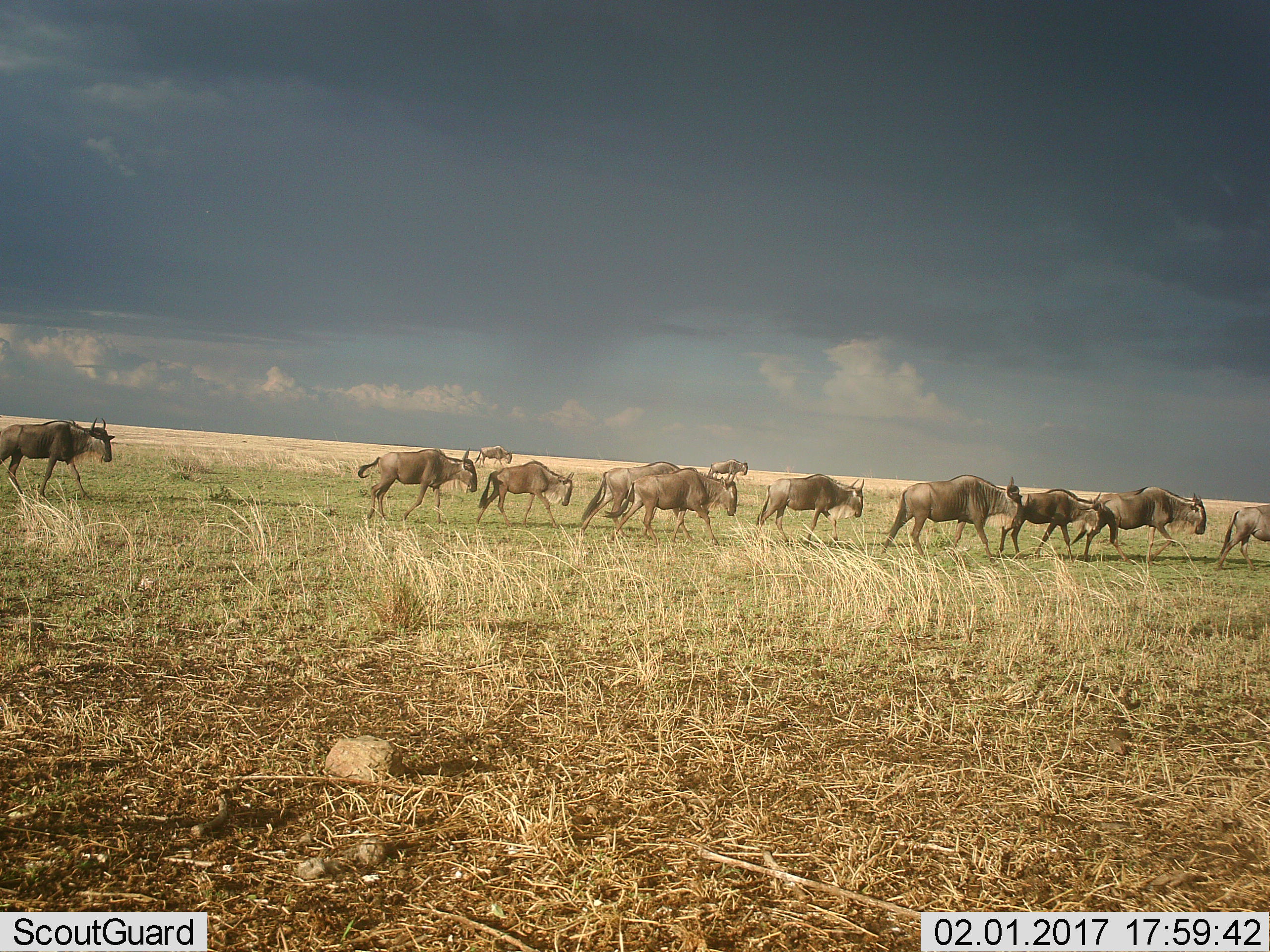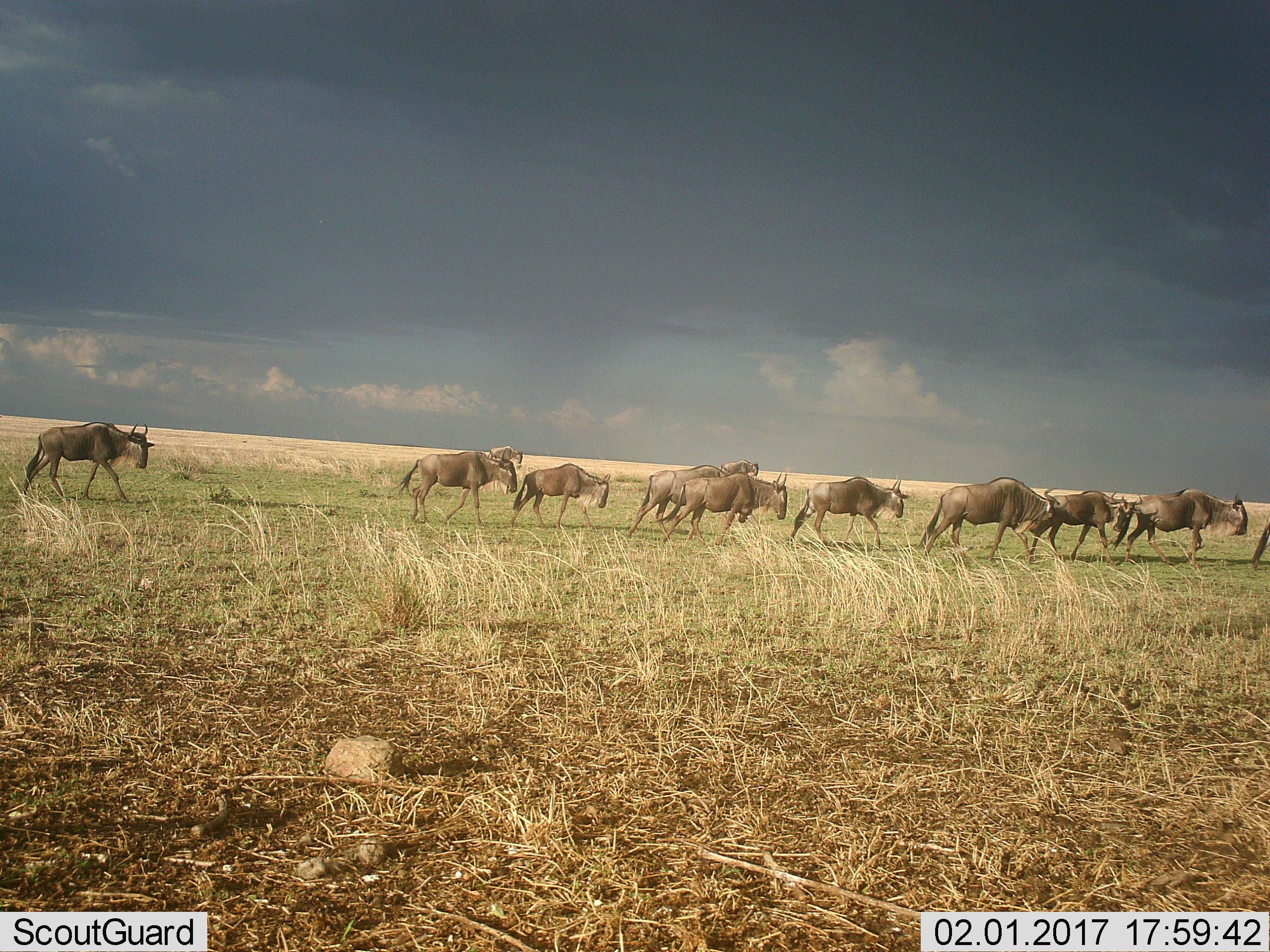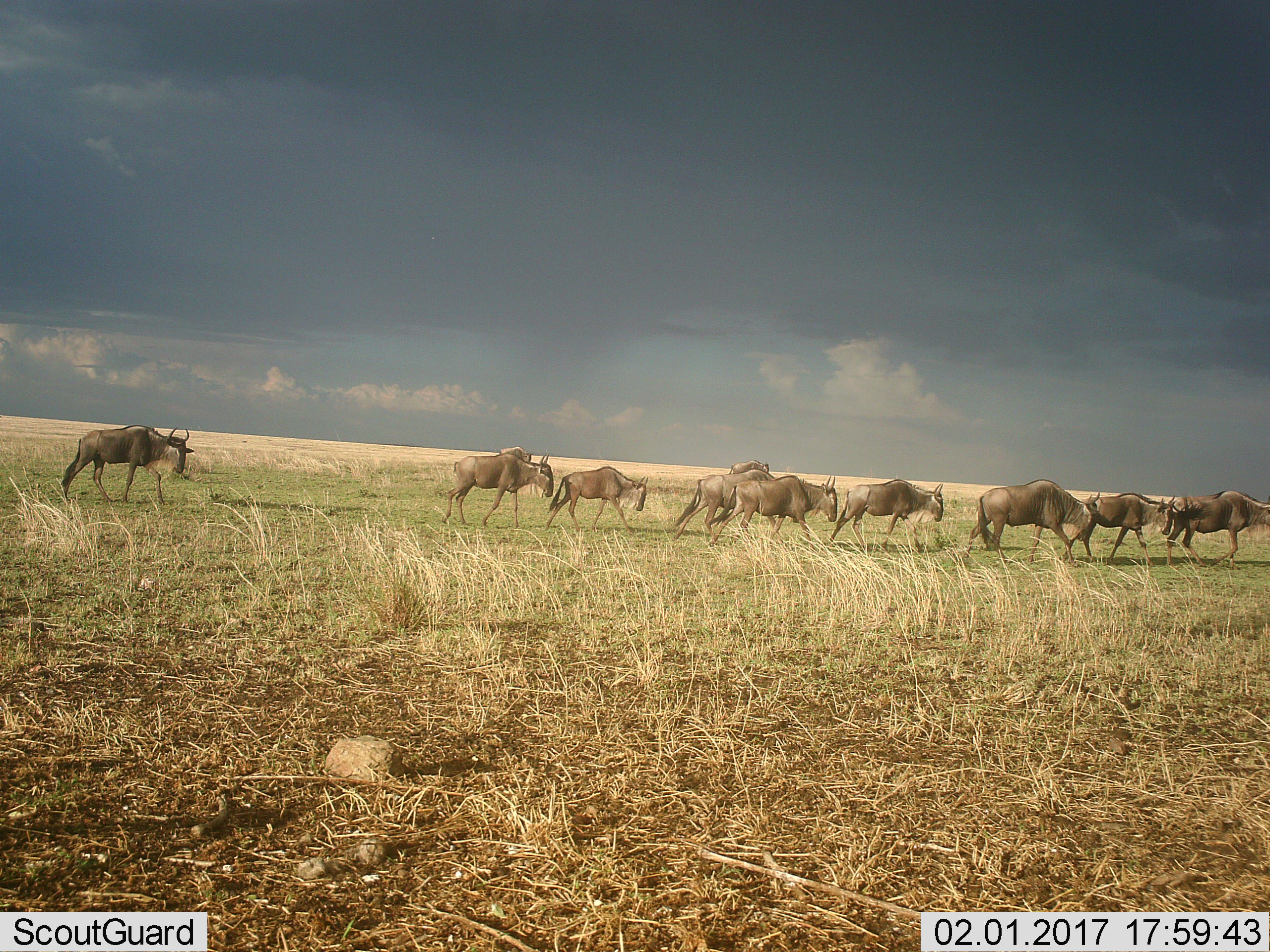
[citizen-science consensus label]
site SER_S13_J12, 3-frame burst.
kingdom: Animalia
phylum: Chordata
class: Mammalia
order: Artiodactyla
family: Bovidae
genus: Connochaetes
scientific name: Connochaetes taurinus taurinus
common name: blue wildebeest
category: wildebeestblue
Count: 11-50.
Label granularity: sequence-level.